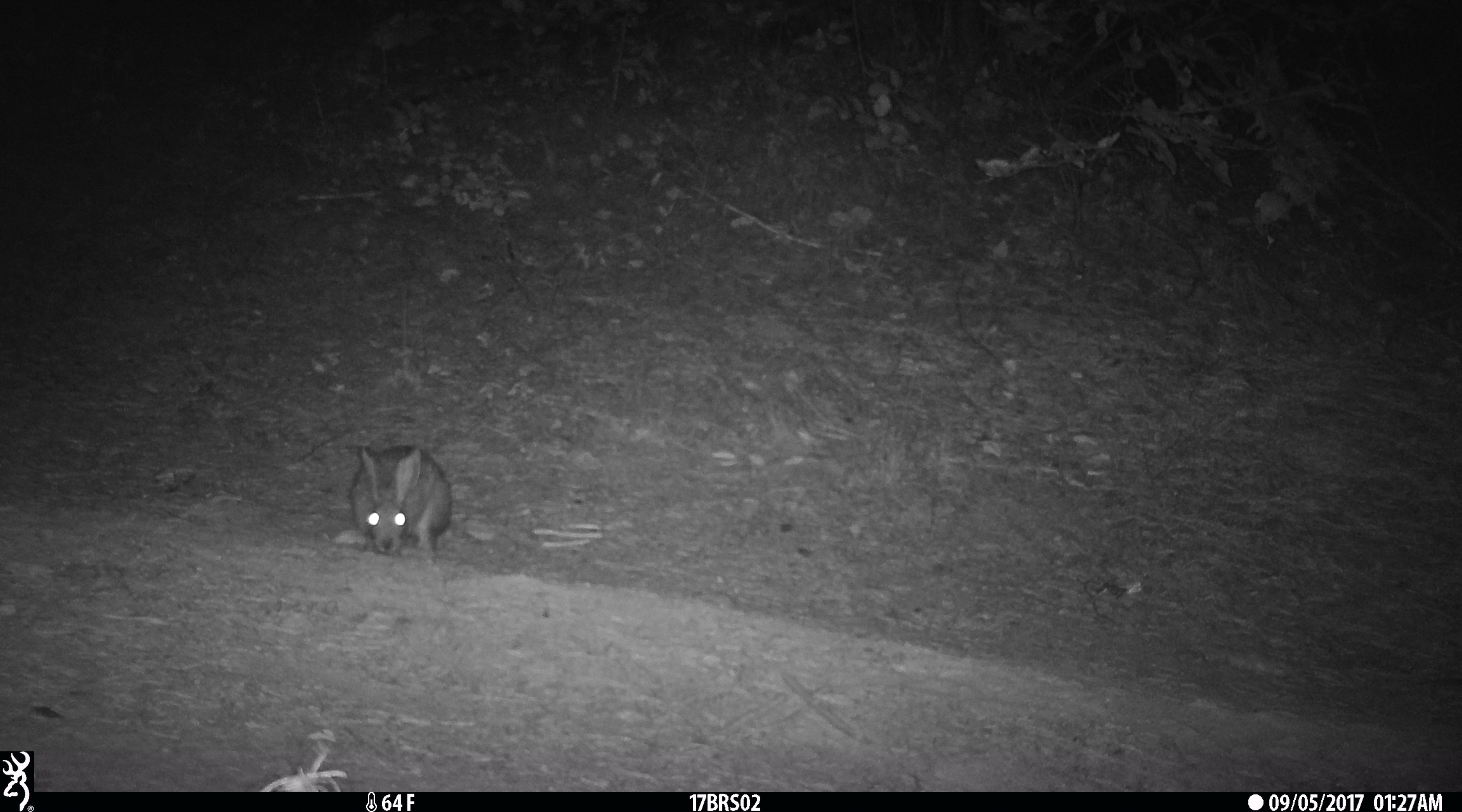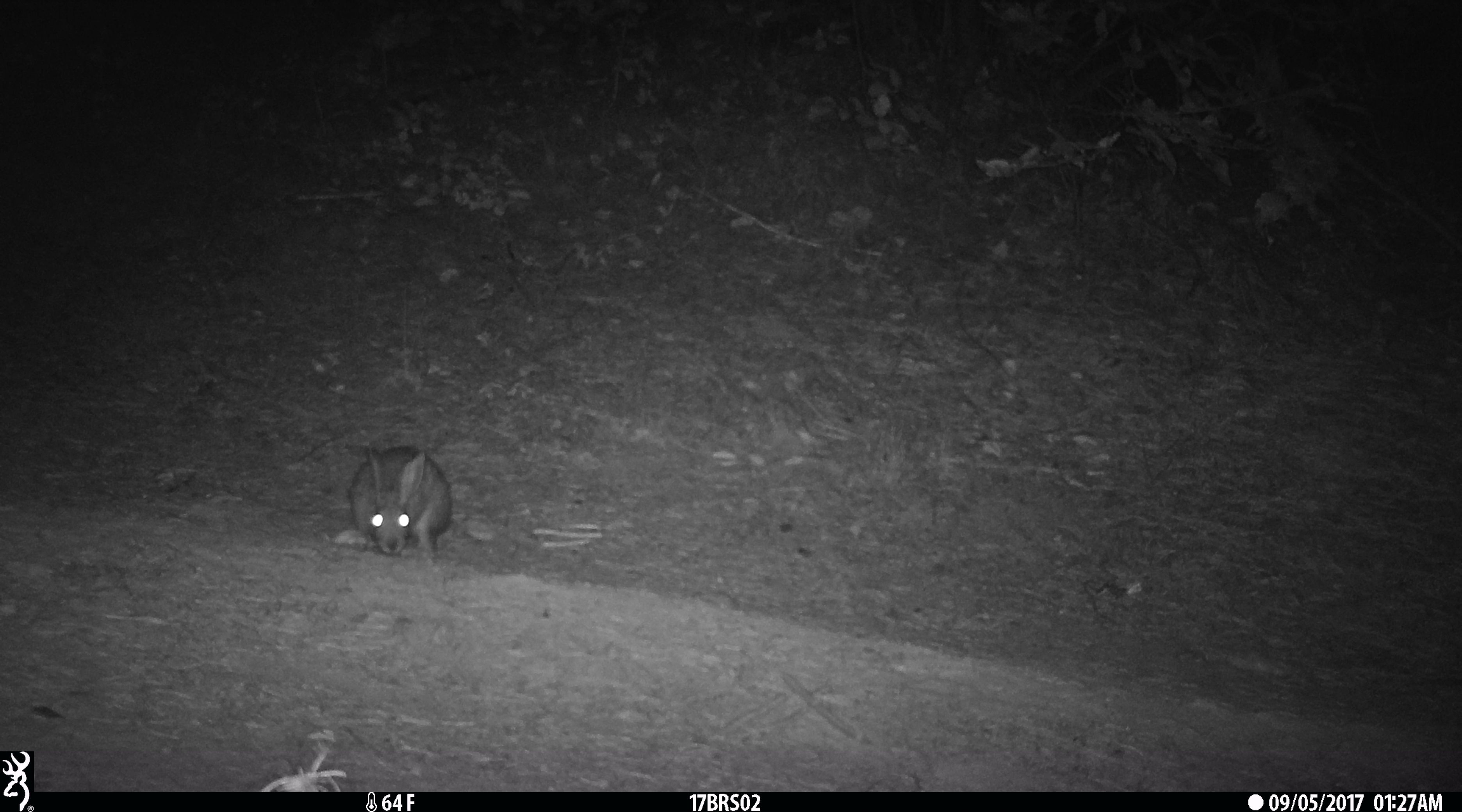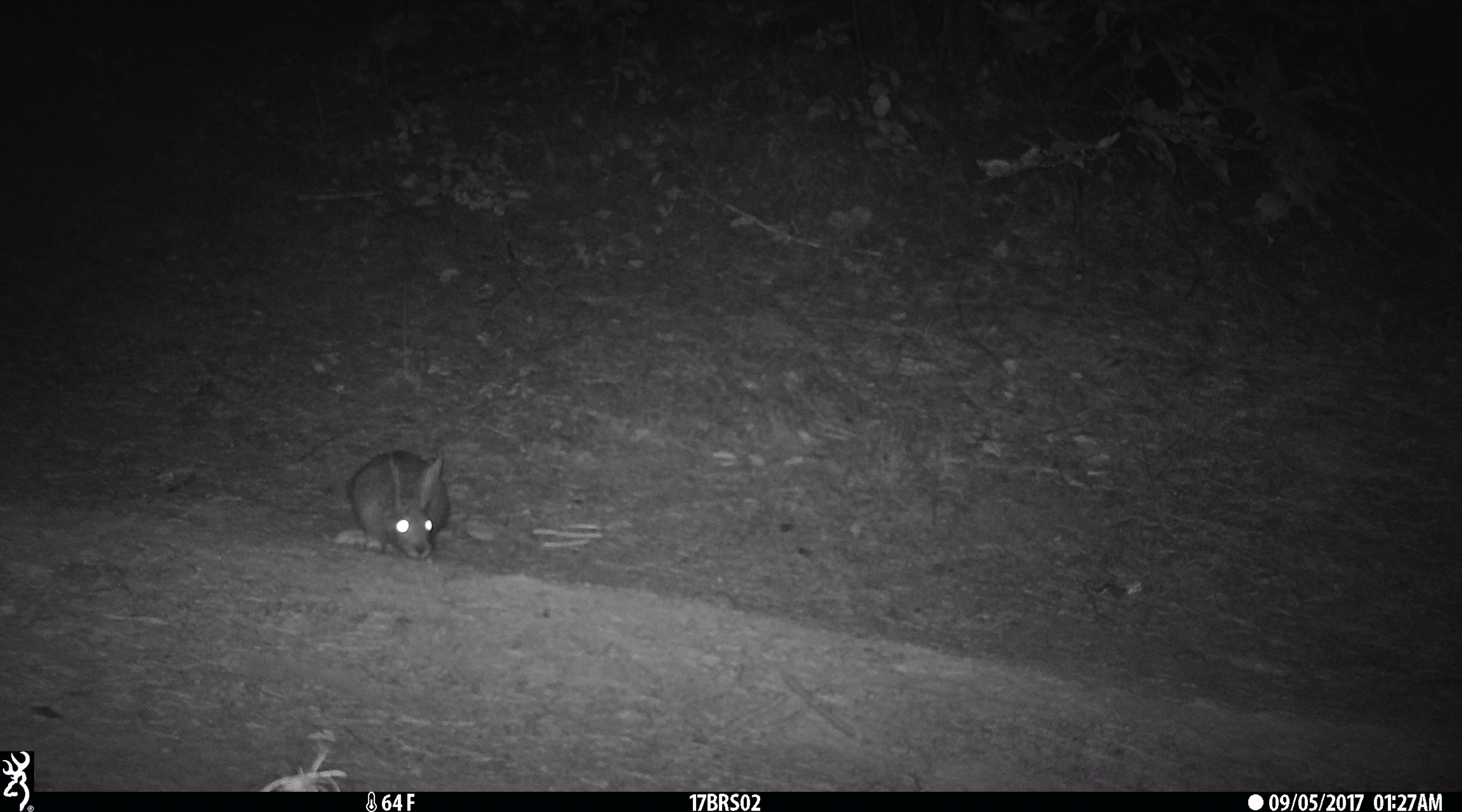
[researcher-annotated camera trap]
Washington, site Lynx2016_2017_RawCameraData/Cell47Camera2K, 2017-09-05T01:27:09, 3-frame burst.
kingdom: Animalia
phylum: Chordata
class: Mammalia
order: Lagomorpha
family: Leporidae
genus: Lepus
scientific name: Lepus americanus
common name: snowshoe hare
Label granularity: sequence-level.